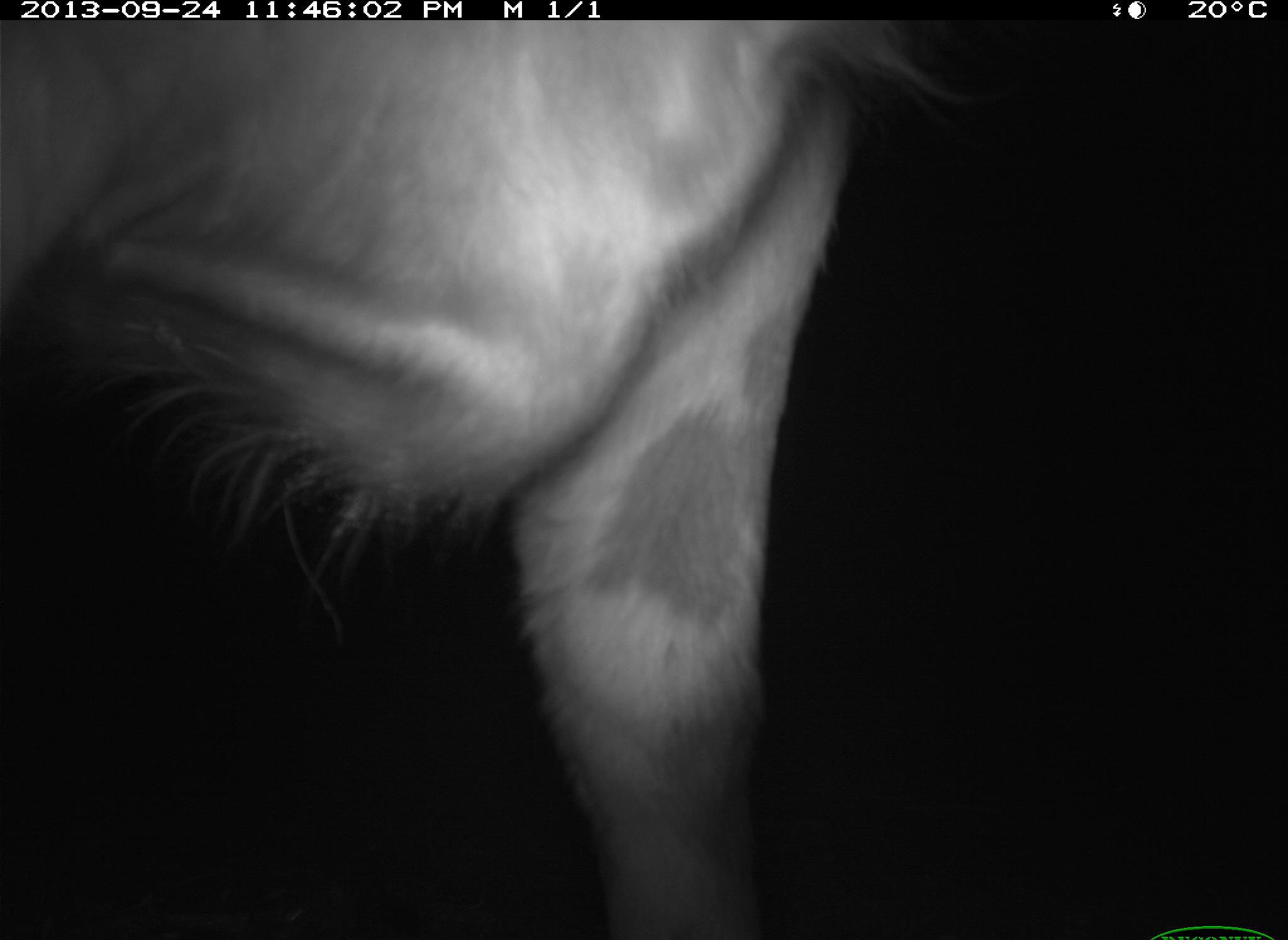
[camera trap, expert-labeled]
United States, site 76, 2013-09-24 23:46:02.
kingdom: Animalia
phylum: Chordata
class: Mammalia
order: Artiodactyla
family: Bovidae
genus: Bos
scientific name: Bos taurus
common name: cow